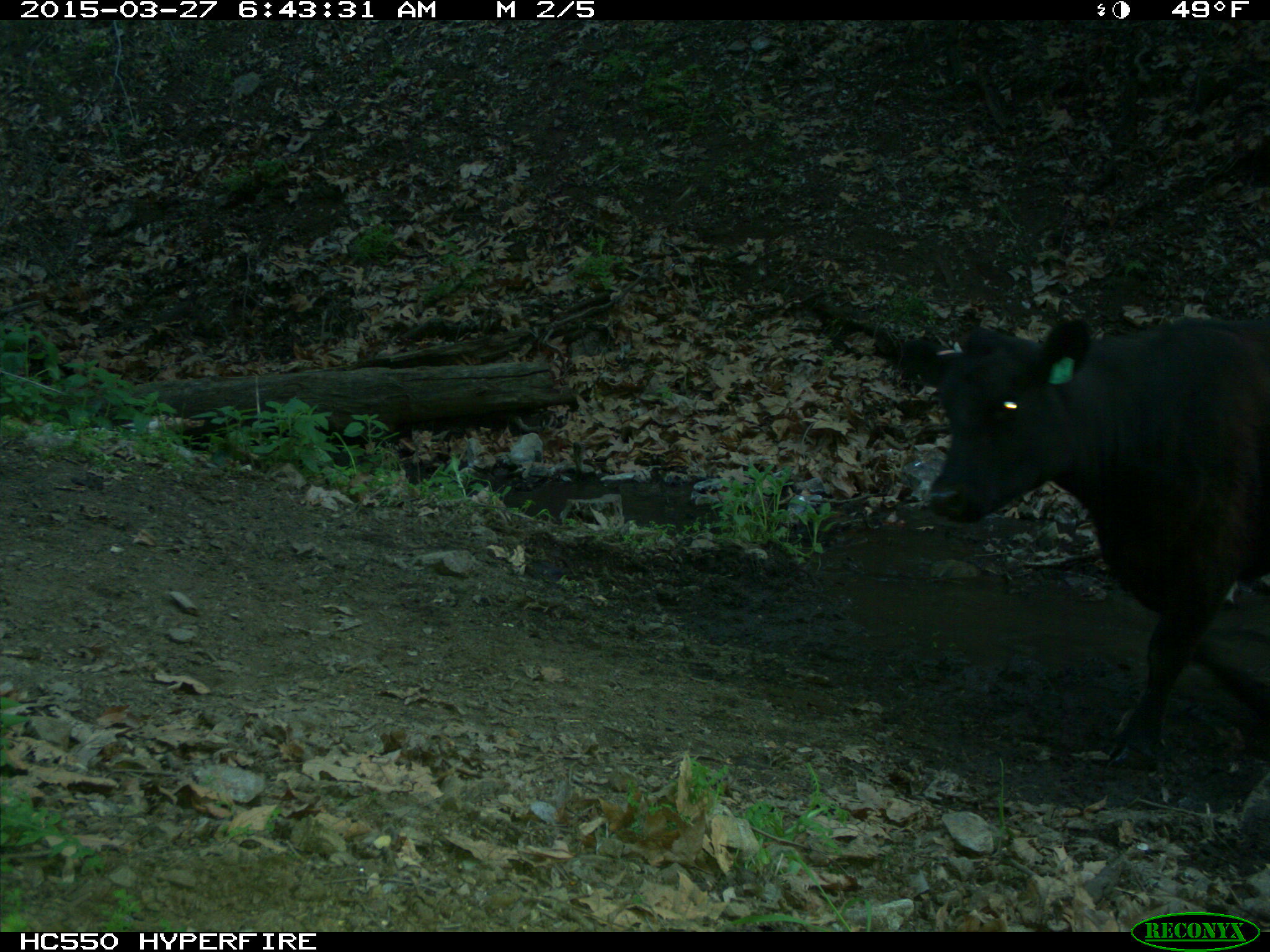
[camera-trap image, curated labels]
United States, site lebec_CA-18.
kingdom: Animalia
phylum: Chordata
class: Mammalia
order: Artiodactyla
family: Bovidae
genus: Bos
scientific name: Bos taurus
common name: domestic cow